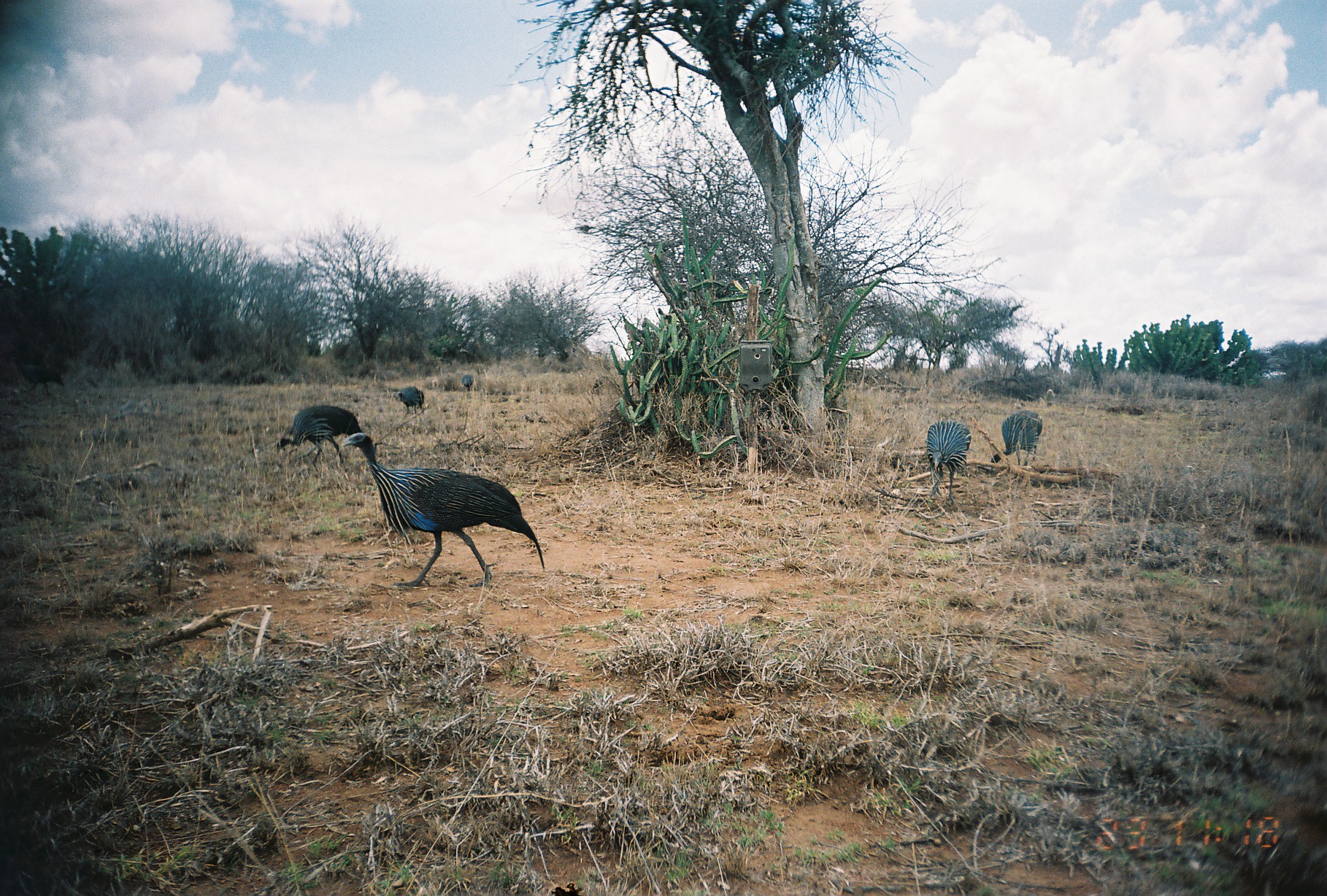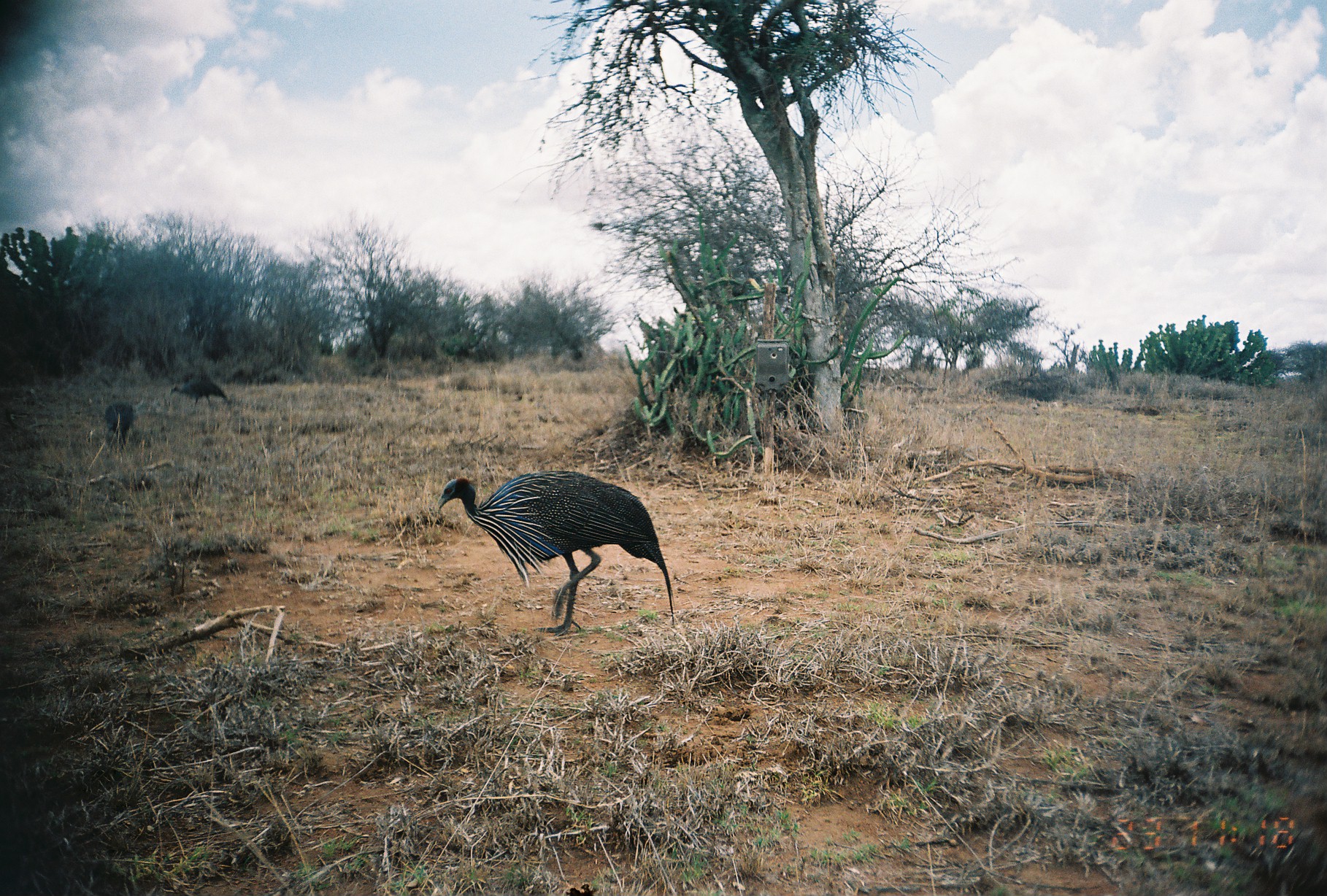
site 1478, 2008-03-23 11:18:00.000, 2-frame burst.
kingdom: Animalia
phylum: Chordata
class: Aves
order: Galliformes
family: Numididae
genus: Acryllium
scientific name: Acryllium vulturinum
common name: vulturine guineafowl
Acryllium vulturinum (vulturine guineafowl), count 6.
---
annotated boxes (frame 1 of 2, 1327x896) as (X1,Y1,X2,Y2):
acryllium vulturinum: (342,431,545,587); (276,404,363,466); (925,421,971,504); (990,410,1042,465); (393,386,424,416); (460,375,473,392)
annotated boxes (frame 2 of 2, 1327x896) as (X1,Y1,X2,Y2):
acryllium vulturinum: (437,469,675,634); (169,376,228,408); (104,401,133,448)